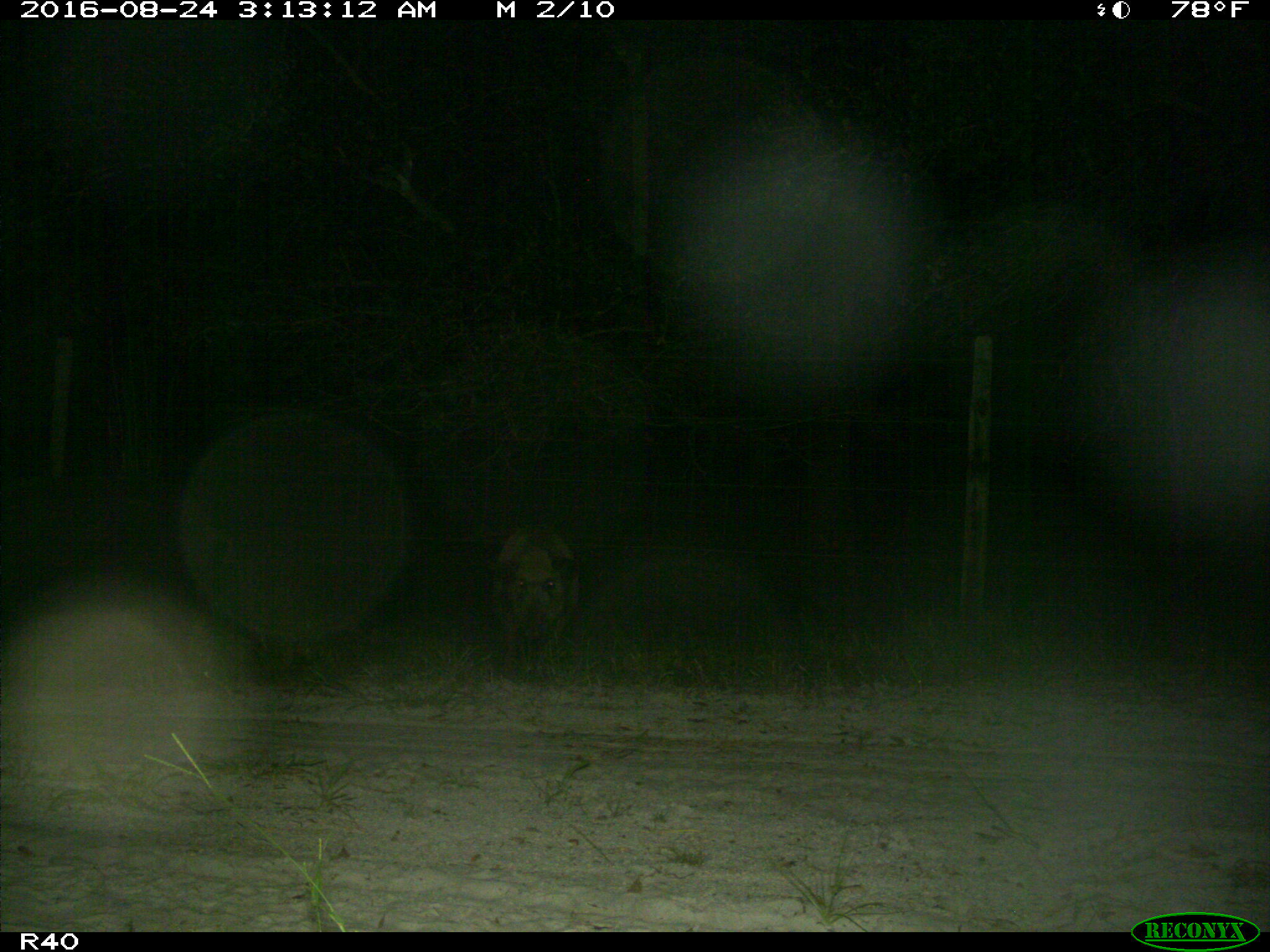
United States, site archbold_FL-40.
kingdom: Animalia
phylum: Chordata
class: Mammalia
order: Artiodactyla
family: Suidae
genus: Sus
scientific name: Sus scrofa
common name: wild boar